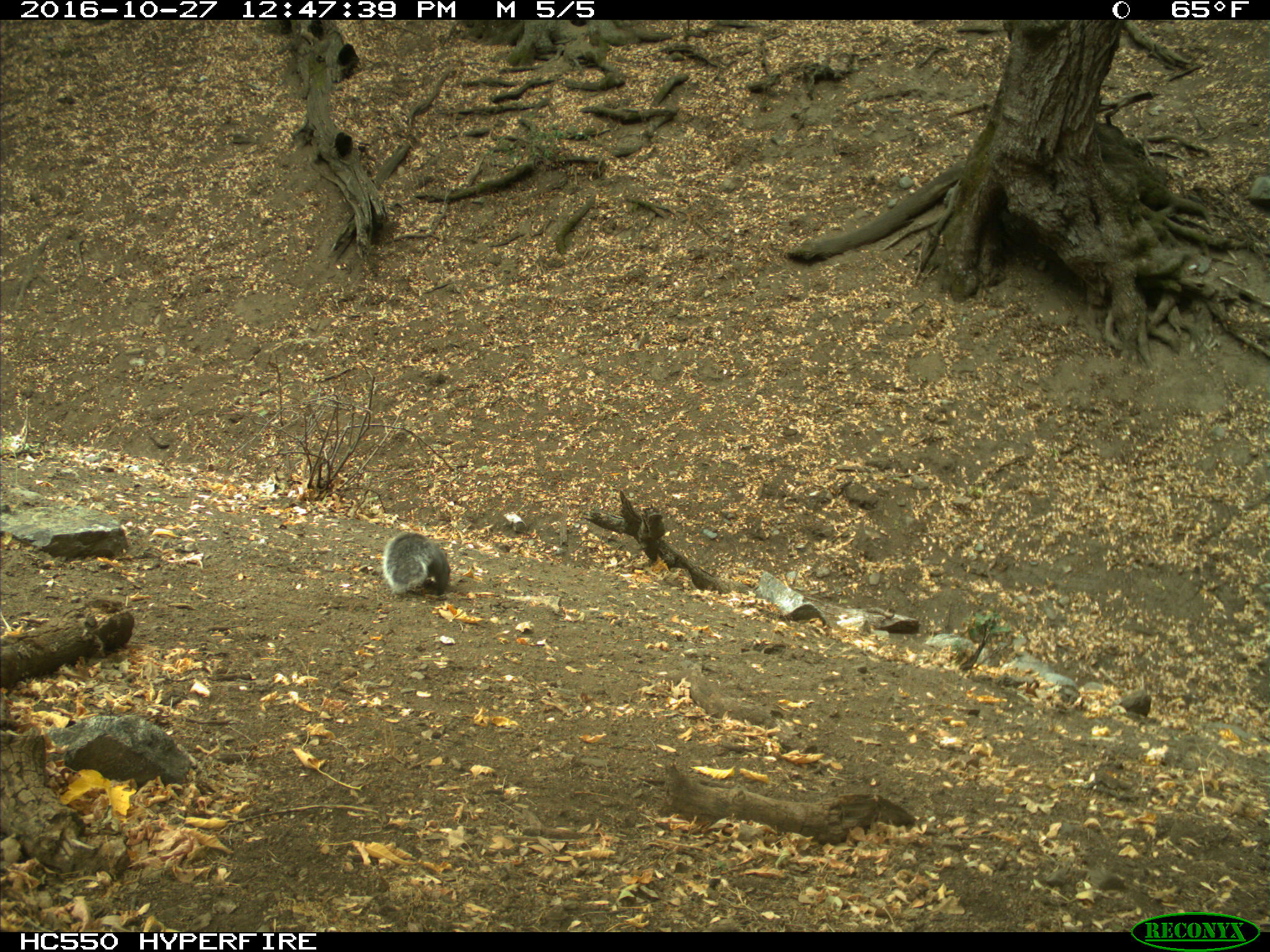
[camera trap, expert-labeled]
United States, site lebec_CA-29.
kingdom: Animalia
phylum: Chordata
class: Mammalia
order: Rodentia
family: Sciuridae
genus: Sciurus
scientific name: Sciurus carolinensis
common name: eastern gray squirrel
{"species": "Sciurus carolinensis (eastern gray squirrel)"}